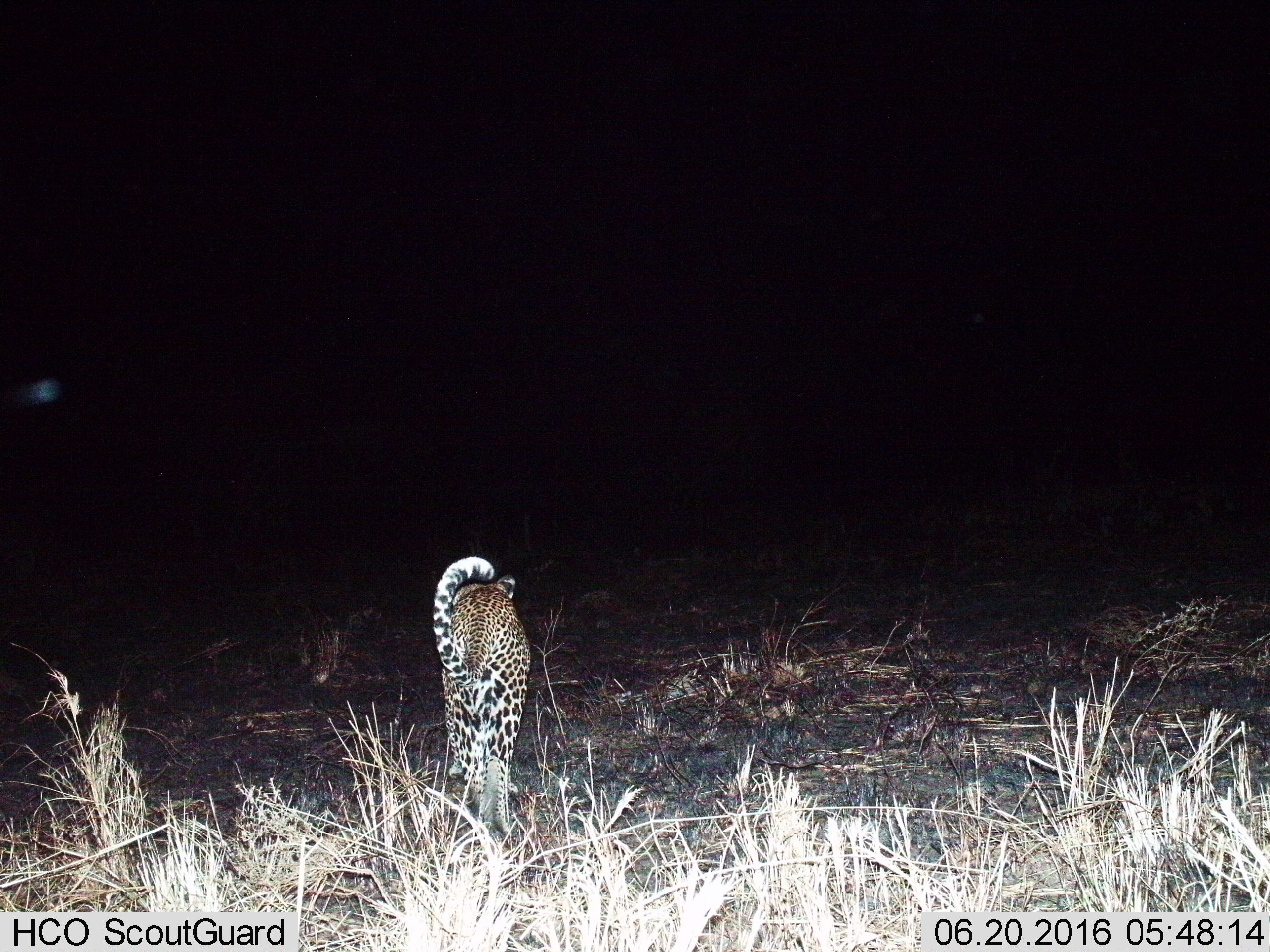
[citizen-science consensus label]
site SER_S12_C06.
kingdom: Animalia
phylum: Chordata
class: Mammalia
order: Carnivora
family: Felidae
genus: Panthera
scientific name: Panthera pardus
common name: leopard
Leopard (Panthera pardus), count 1. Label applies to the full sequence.